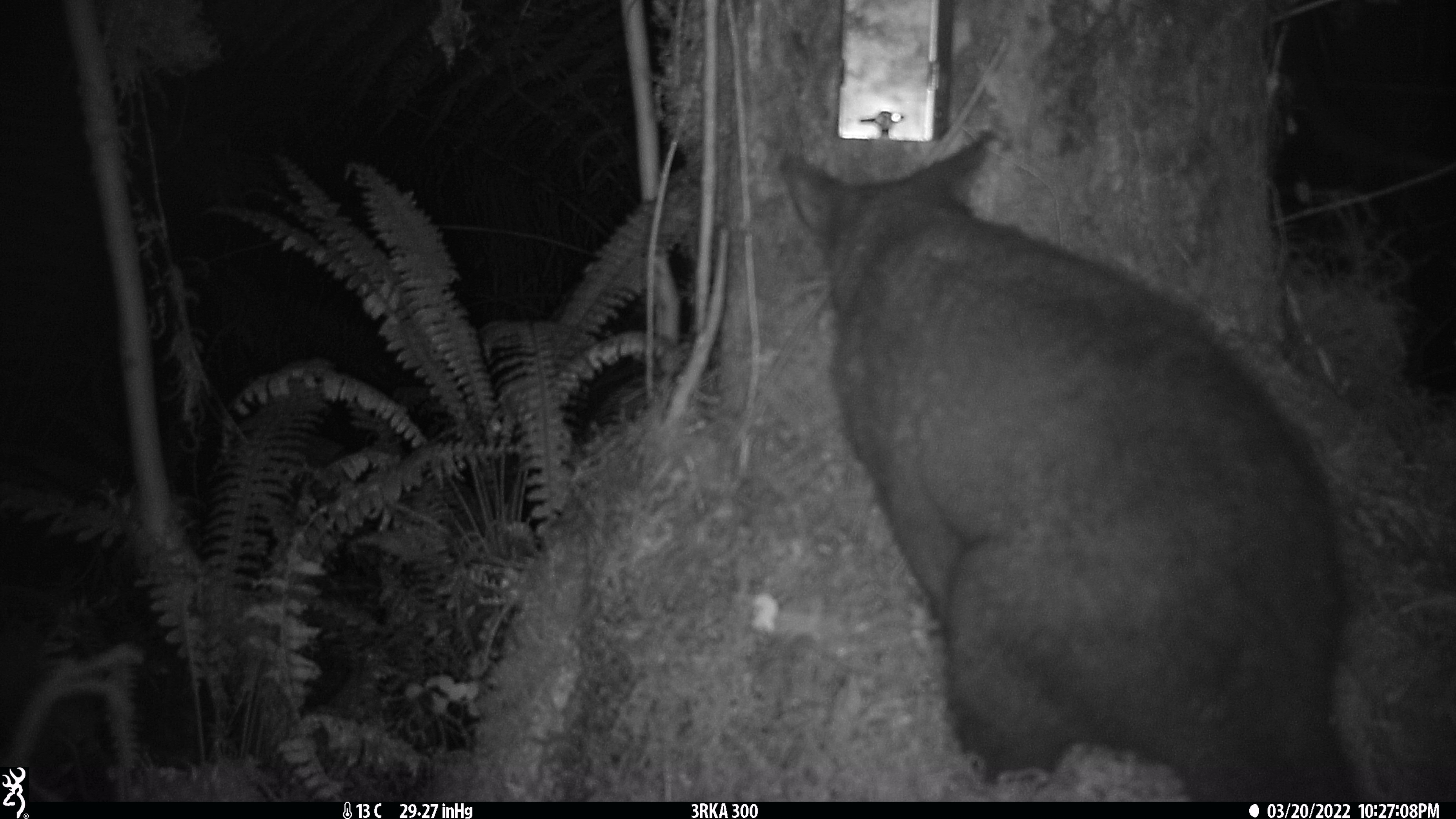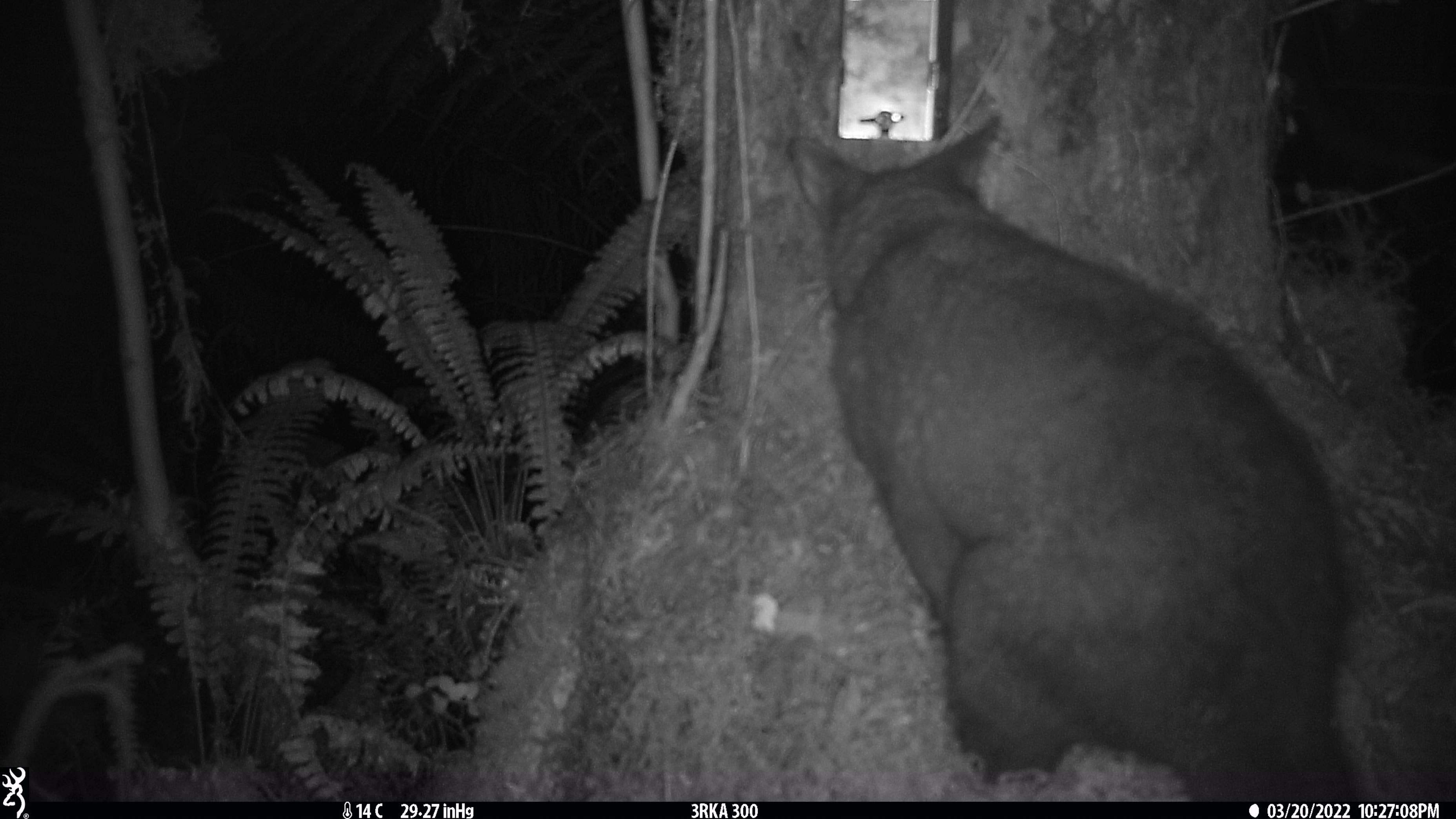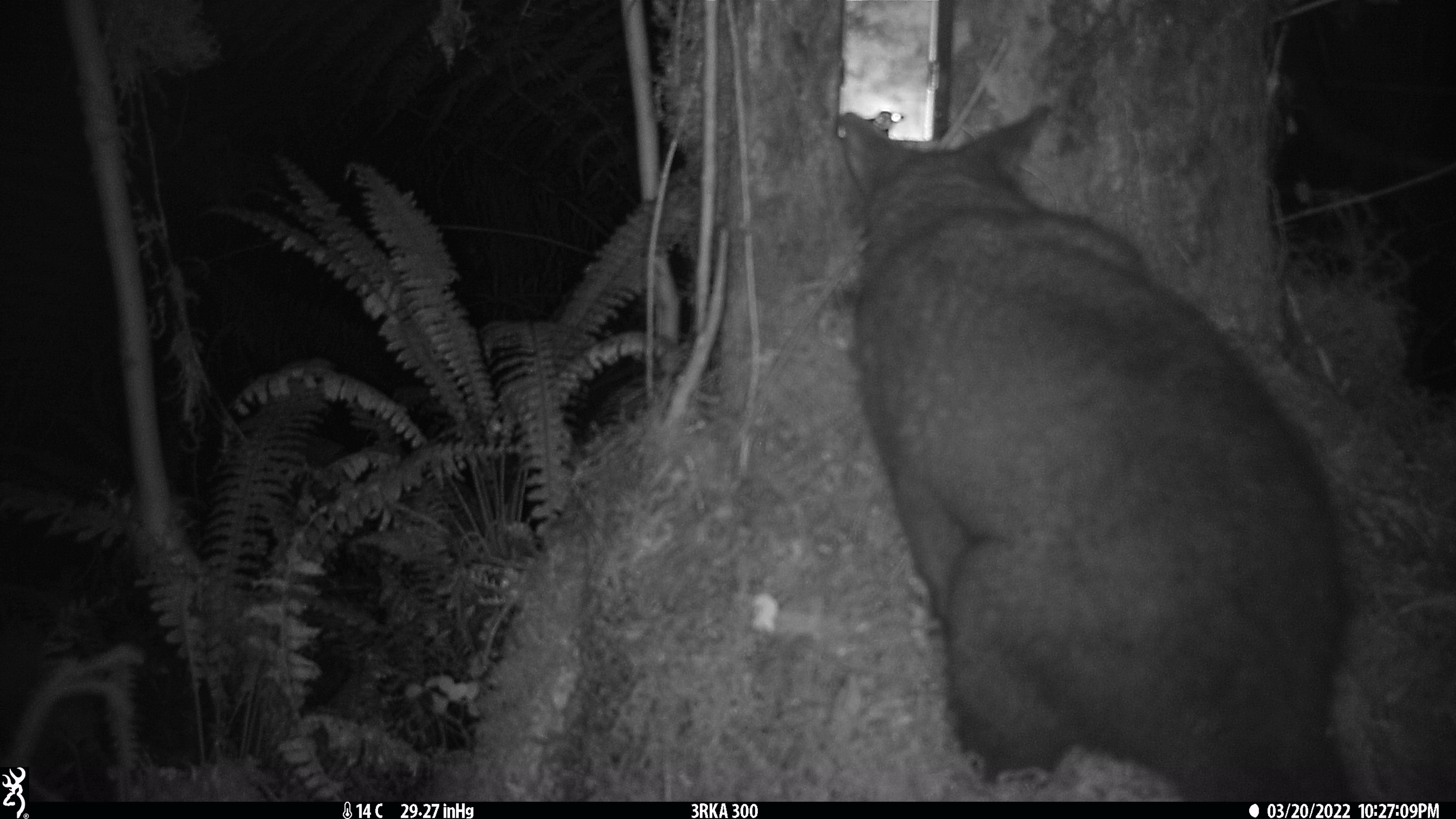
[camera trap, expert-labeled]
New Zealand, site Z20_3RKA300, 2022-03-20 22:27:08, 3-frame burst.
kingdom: Animalia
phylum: Chordata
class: Mammalia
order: Diprotodontia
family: Phalangeridae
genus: Trichosurus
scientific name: Trichosurus vulpecula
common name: common brushtail possum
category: possum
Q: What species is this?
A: Possum (common brushtail possum) (Trichosurus vulpecula).